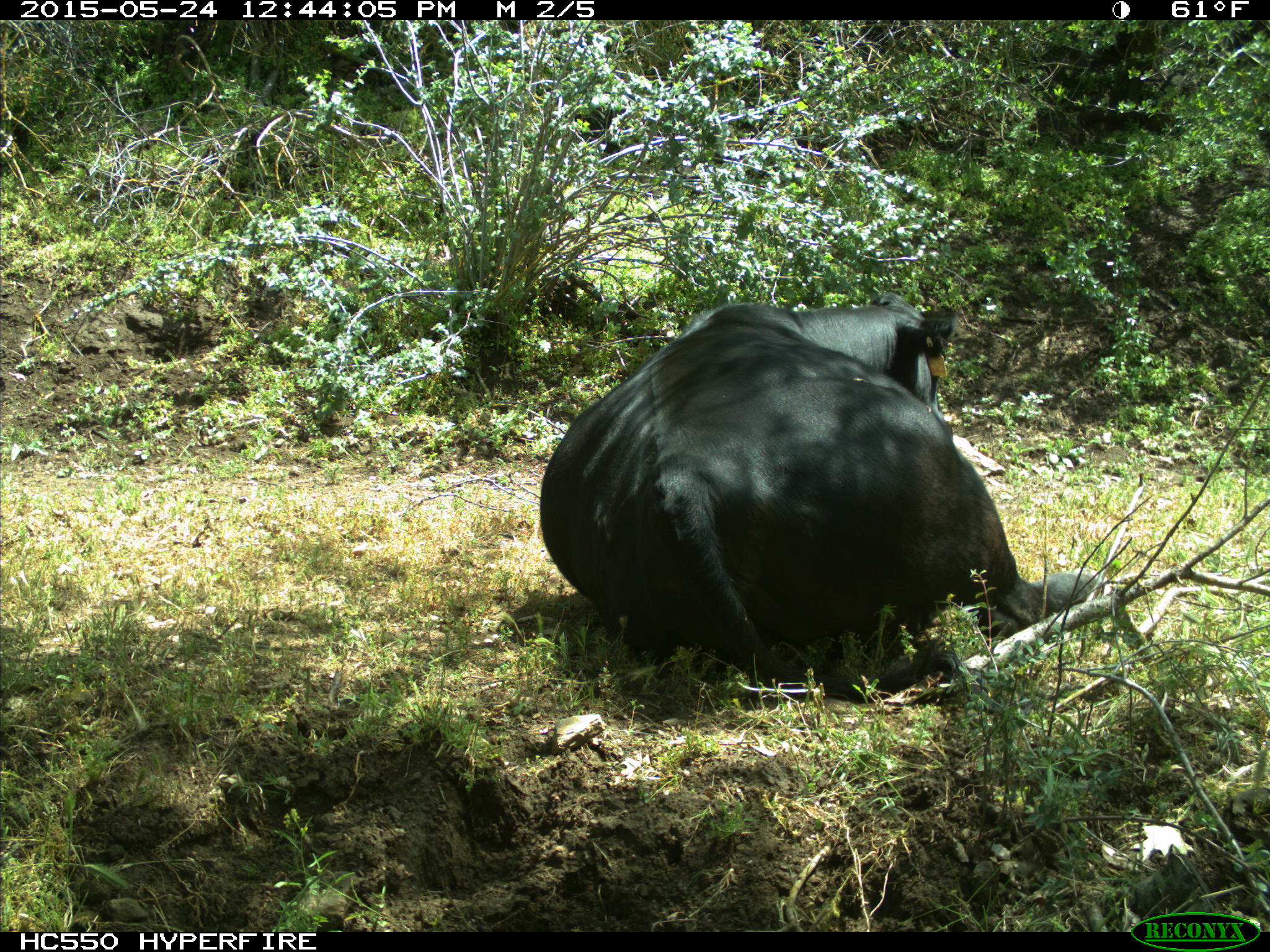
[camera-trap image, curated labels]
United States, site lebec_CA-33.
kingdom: Animalia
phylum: Chordata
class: Mammalia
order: Artiodactyla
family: Bovidae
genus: Bos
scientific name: Bos taurus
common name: domestic cow